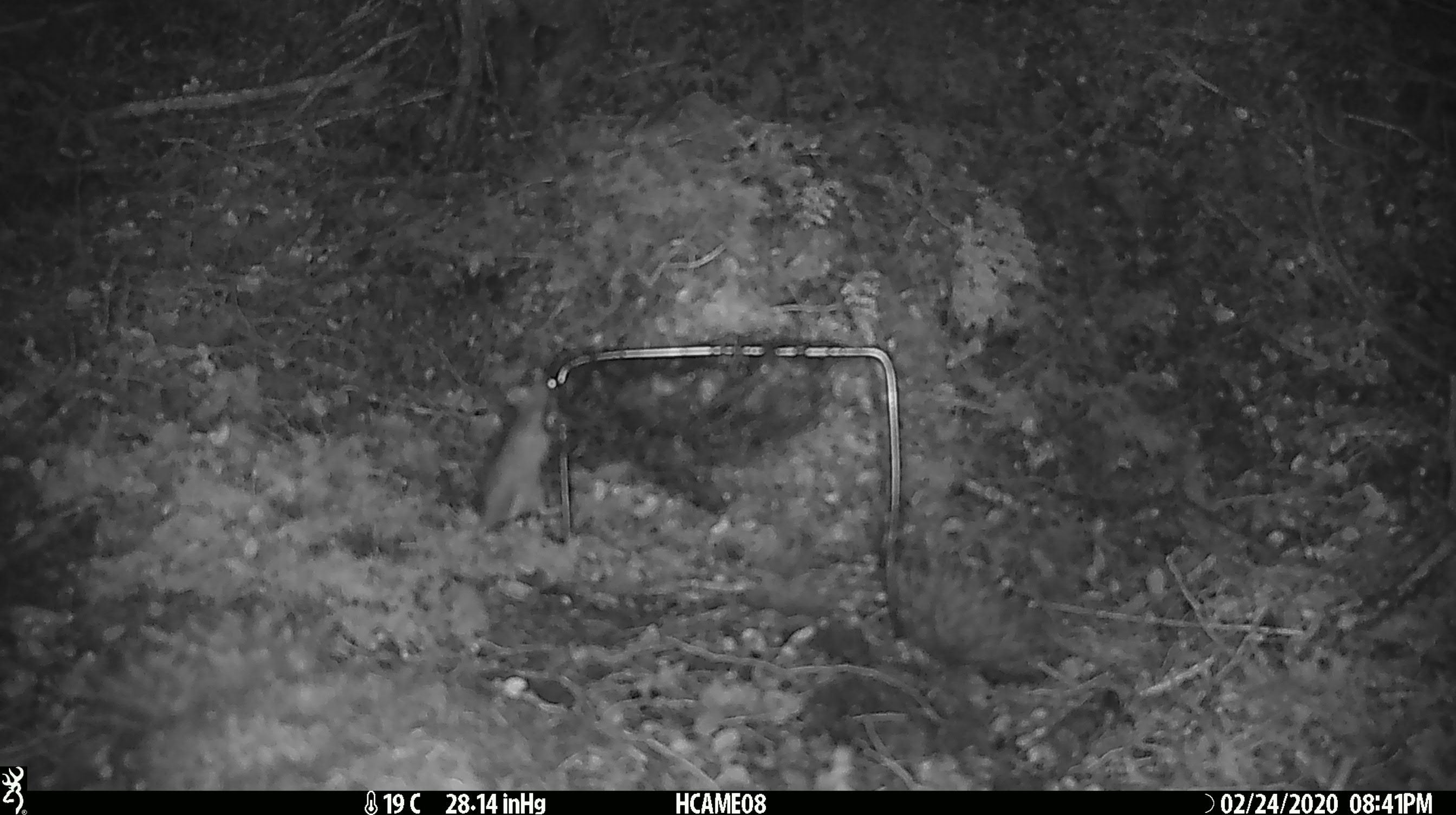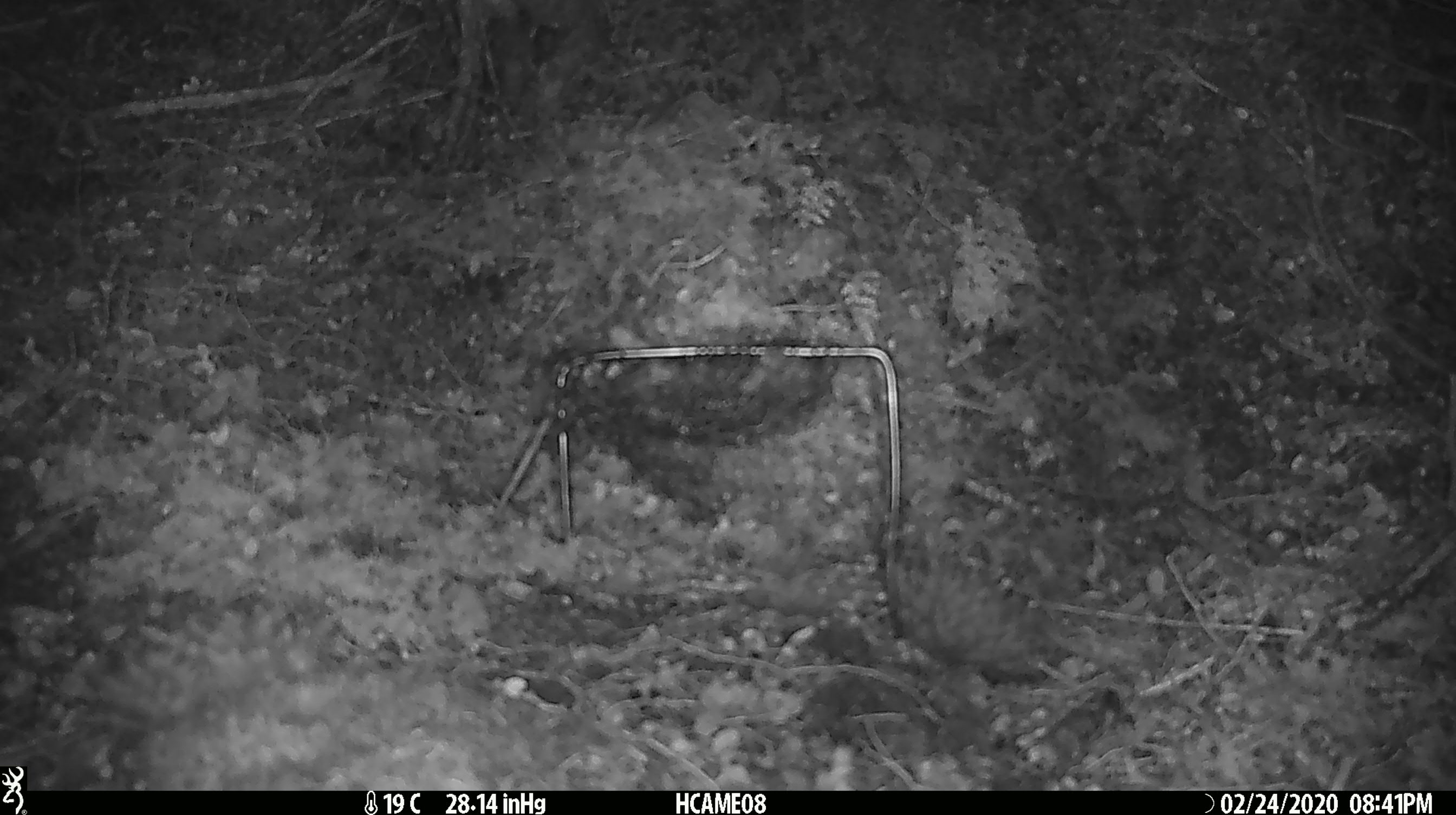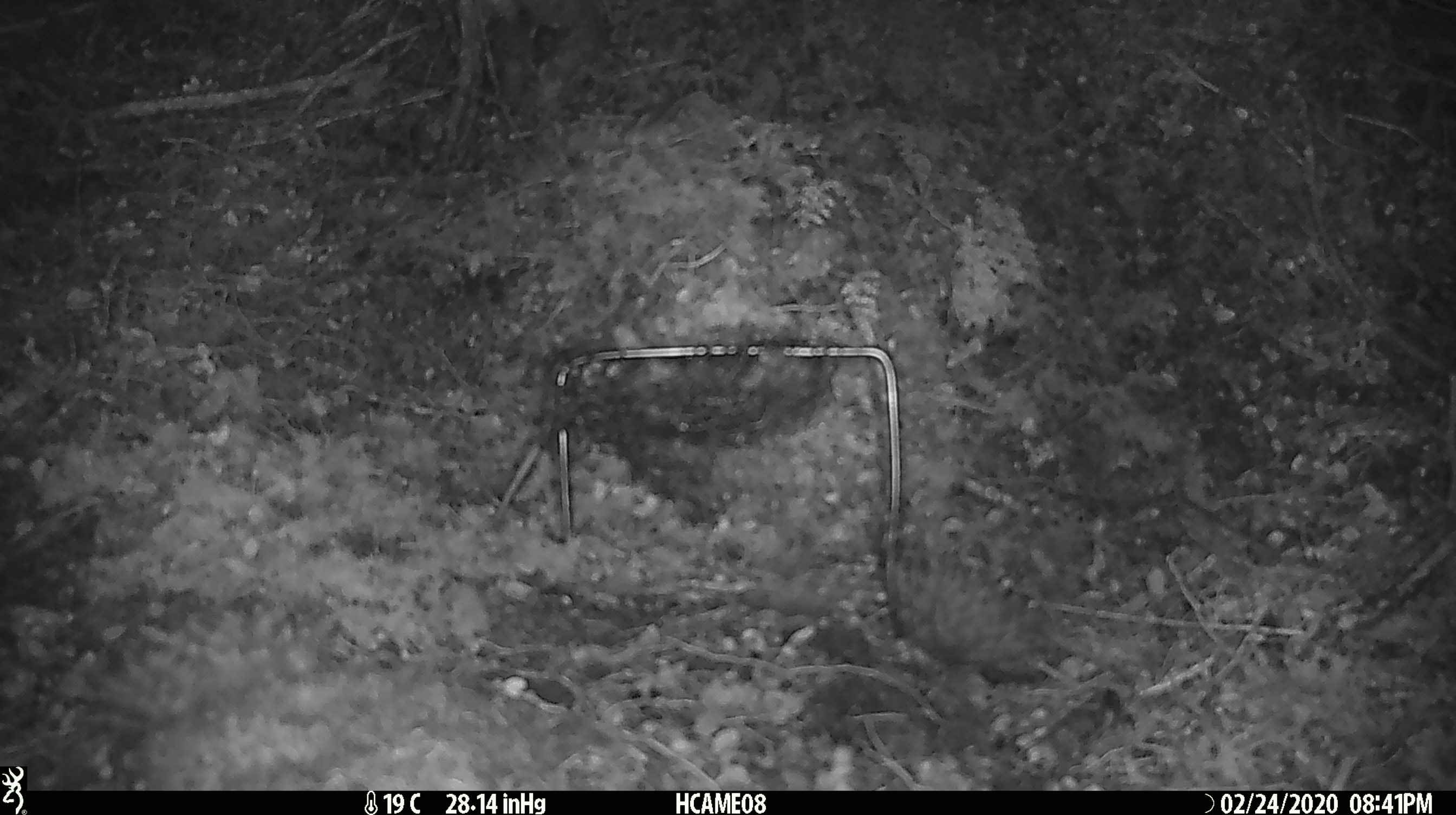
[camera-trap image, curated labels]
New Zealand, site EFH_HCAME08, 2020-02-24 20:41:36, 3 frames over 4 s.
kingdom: Animalia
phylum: Chordata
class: Mammalia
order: Rodentia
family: Muridae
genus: Mus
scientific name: Mus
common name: mouse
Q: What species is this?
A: Mouse (Mus).